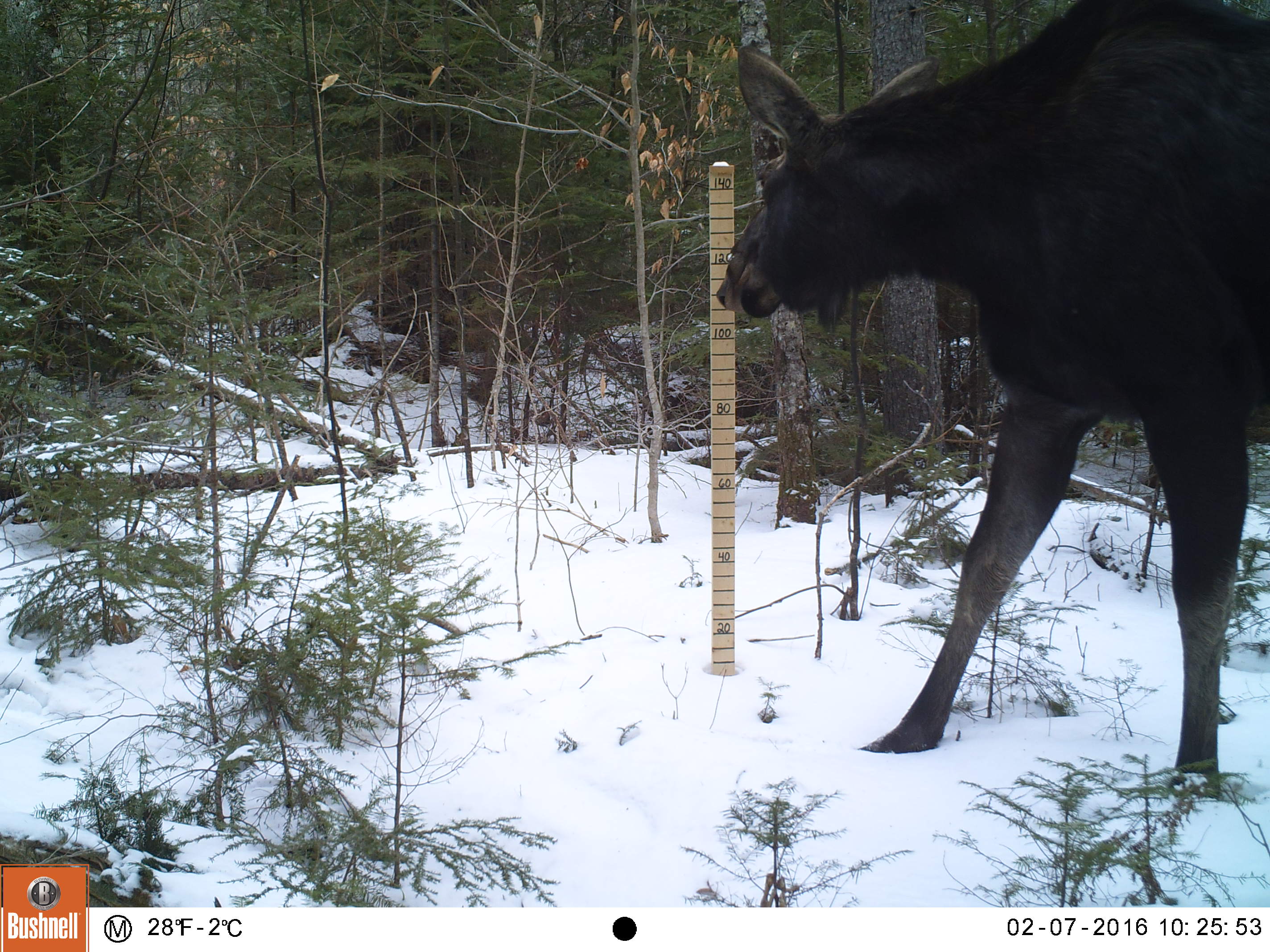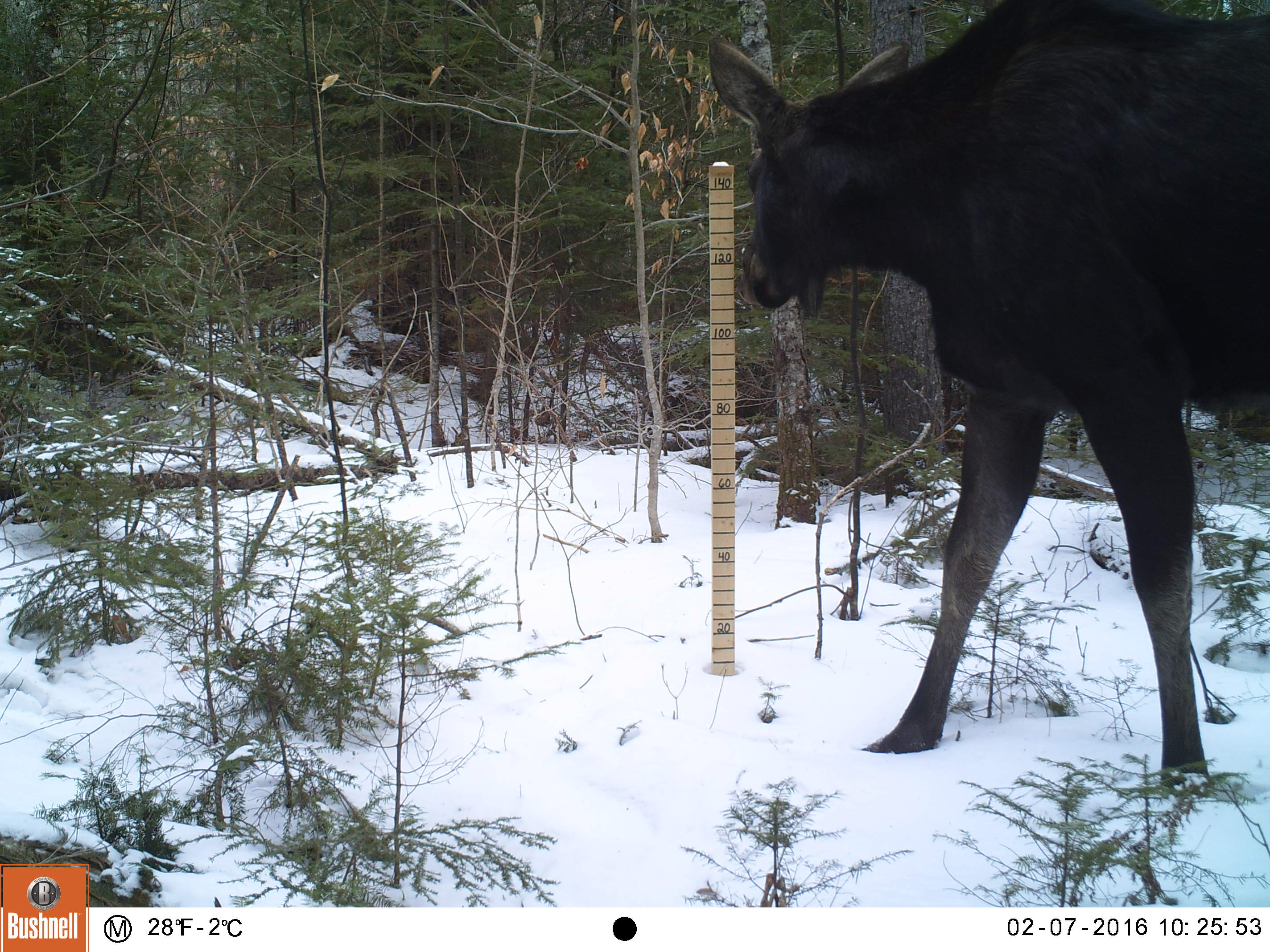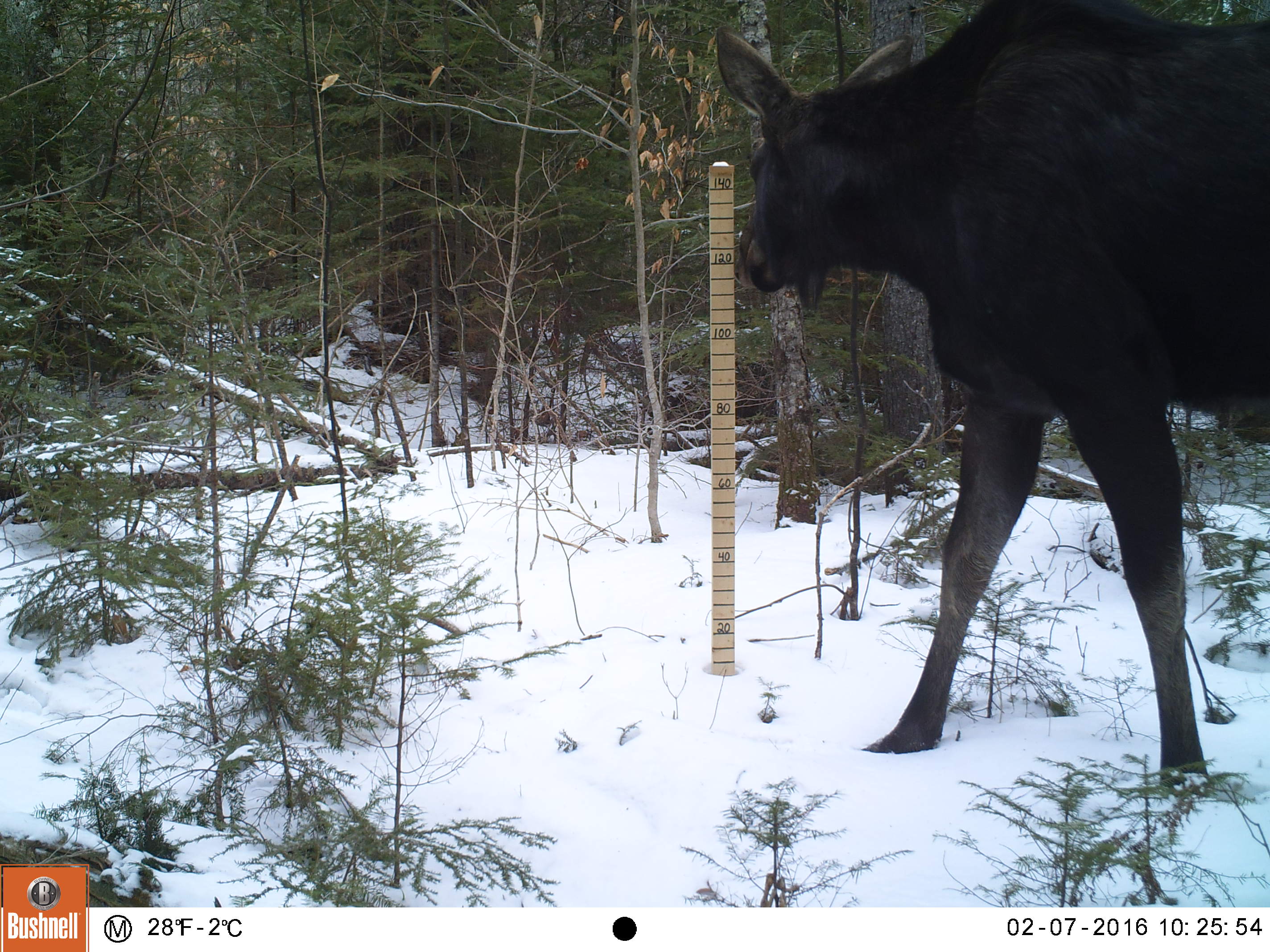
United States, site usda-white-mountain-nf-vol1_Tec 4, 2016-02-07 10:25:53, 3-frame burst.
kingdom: Animalia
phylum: Chordata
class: Mammalia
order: Artiodactyla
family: Cervidae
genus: Alces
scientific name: Alces alces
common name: moose